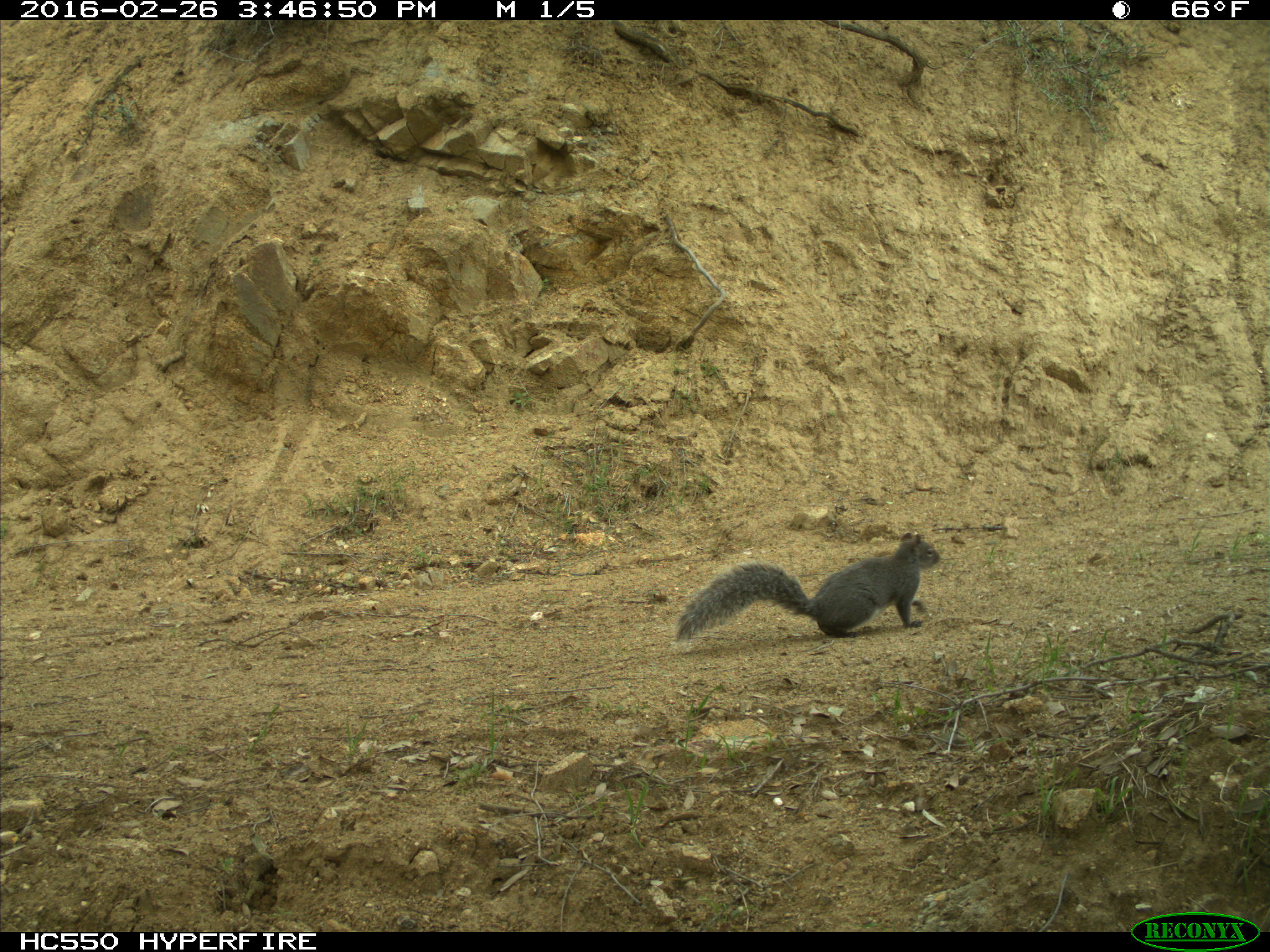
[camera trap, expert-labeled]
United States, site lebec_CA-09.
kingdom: Animalia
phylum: Chordata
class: Mammalia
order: Rodentia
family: Sciuridae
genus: Sciurus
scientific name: Sciurus carolinensis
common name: eastern gray squirrel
Sciurus carolinensis (eastern gray squirrel).